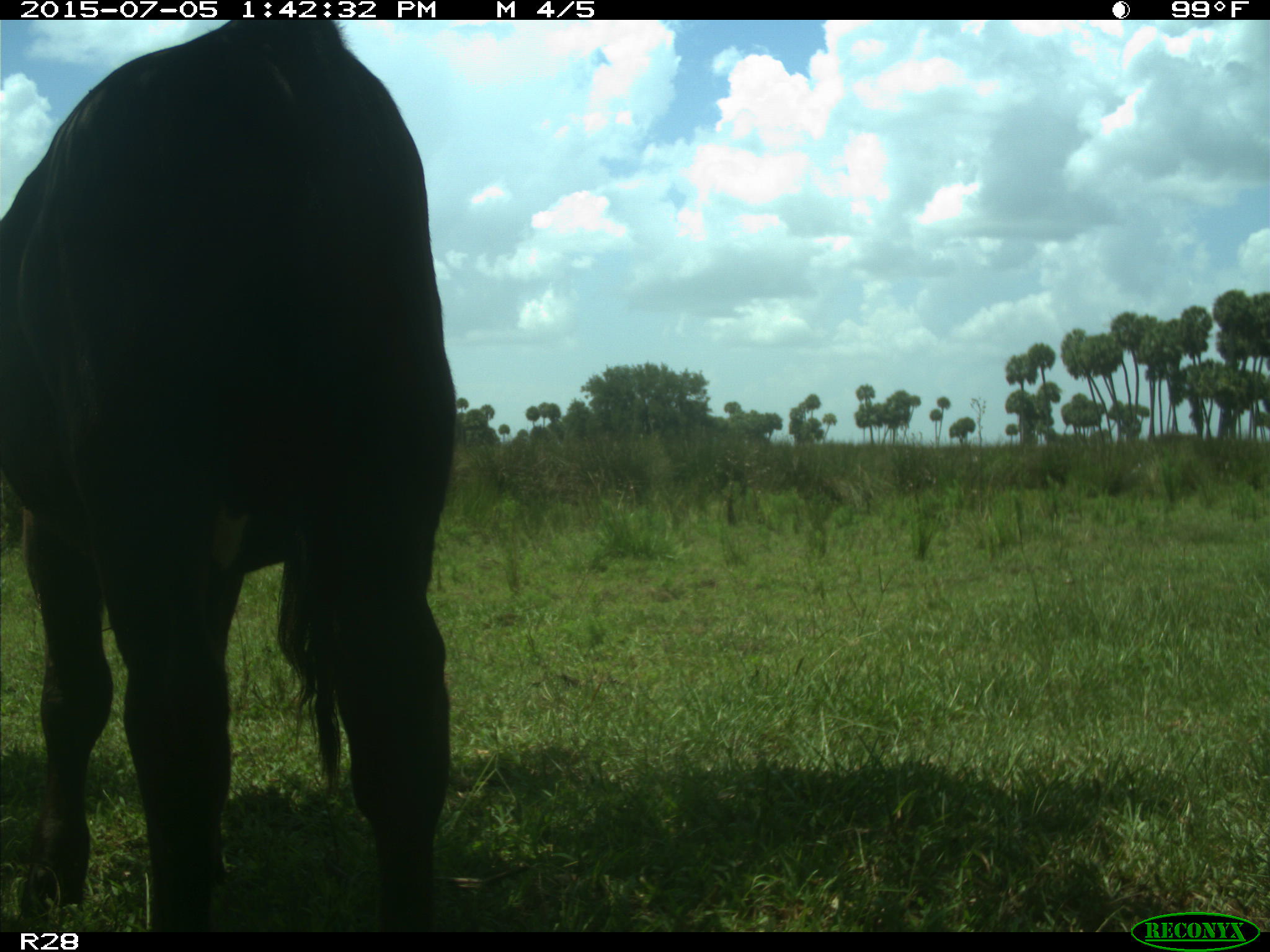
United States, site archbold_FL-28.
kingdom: Animalia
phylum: Chordata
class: Mammalia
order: Artiodactyla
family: Bovidae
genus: Bos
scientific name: Bos taurus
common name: domestic cow